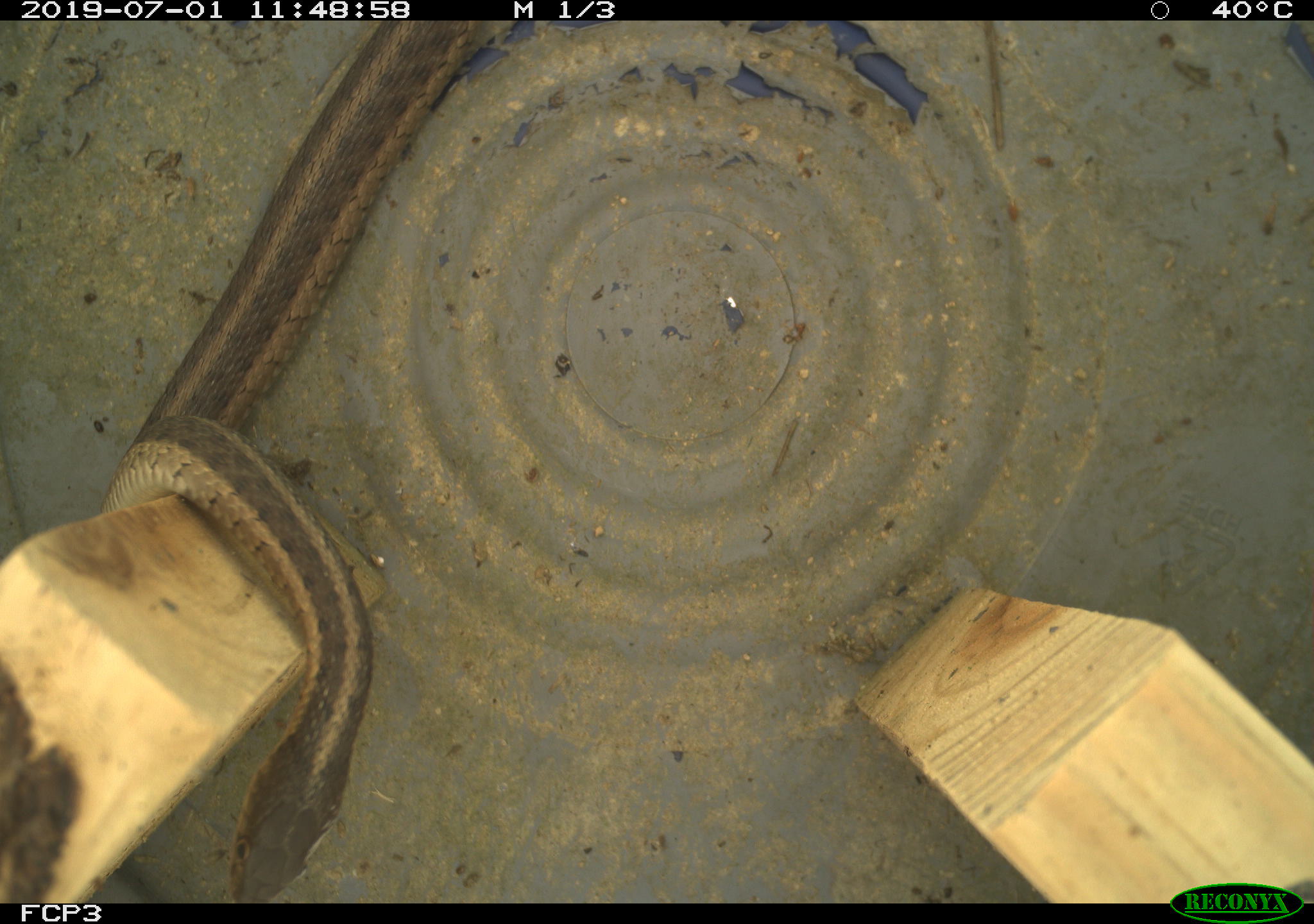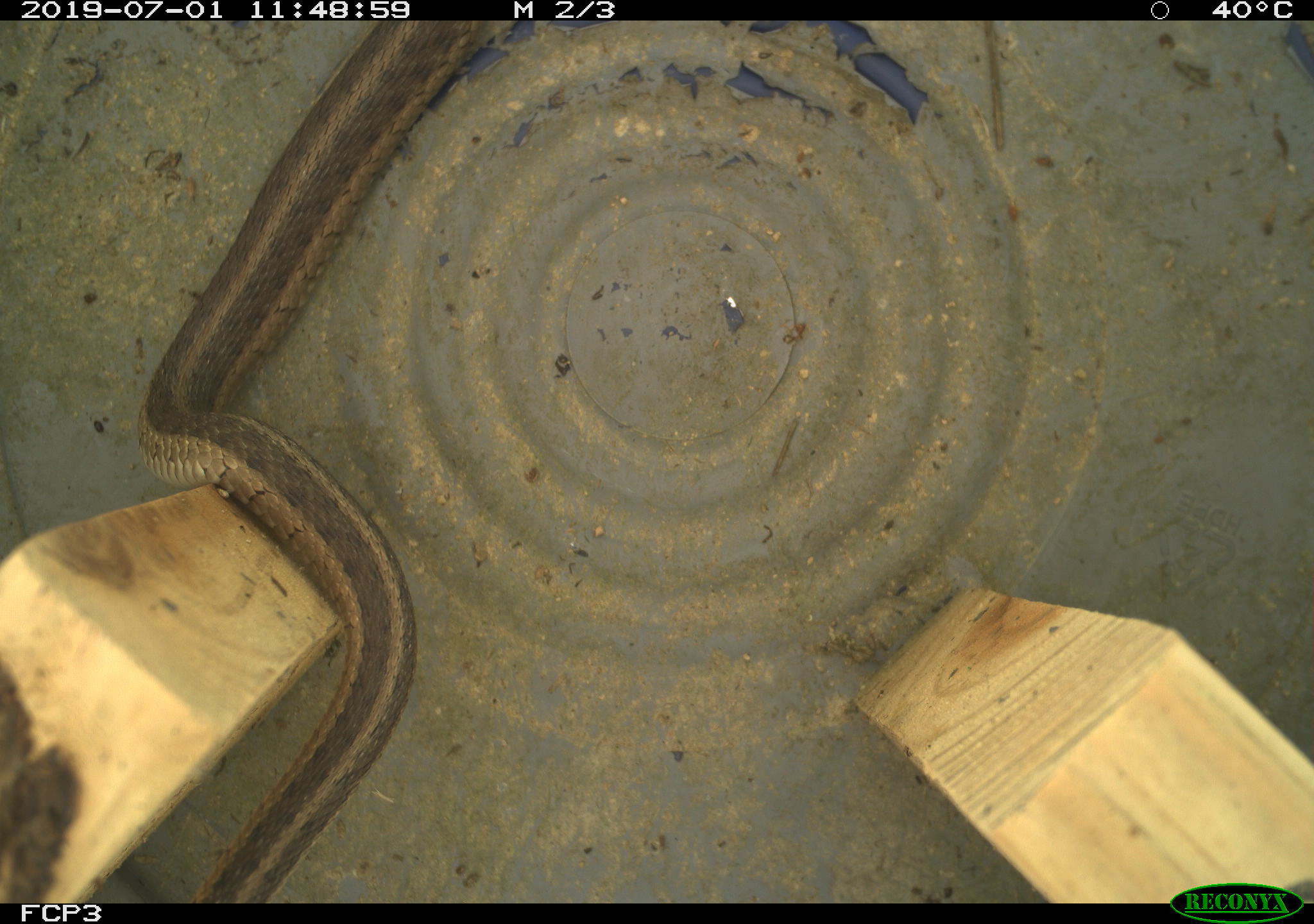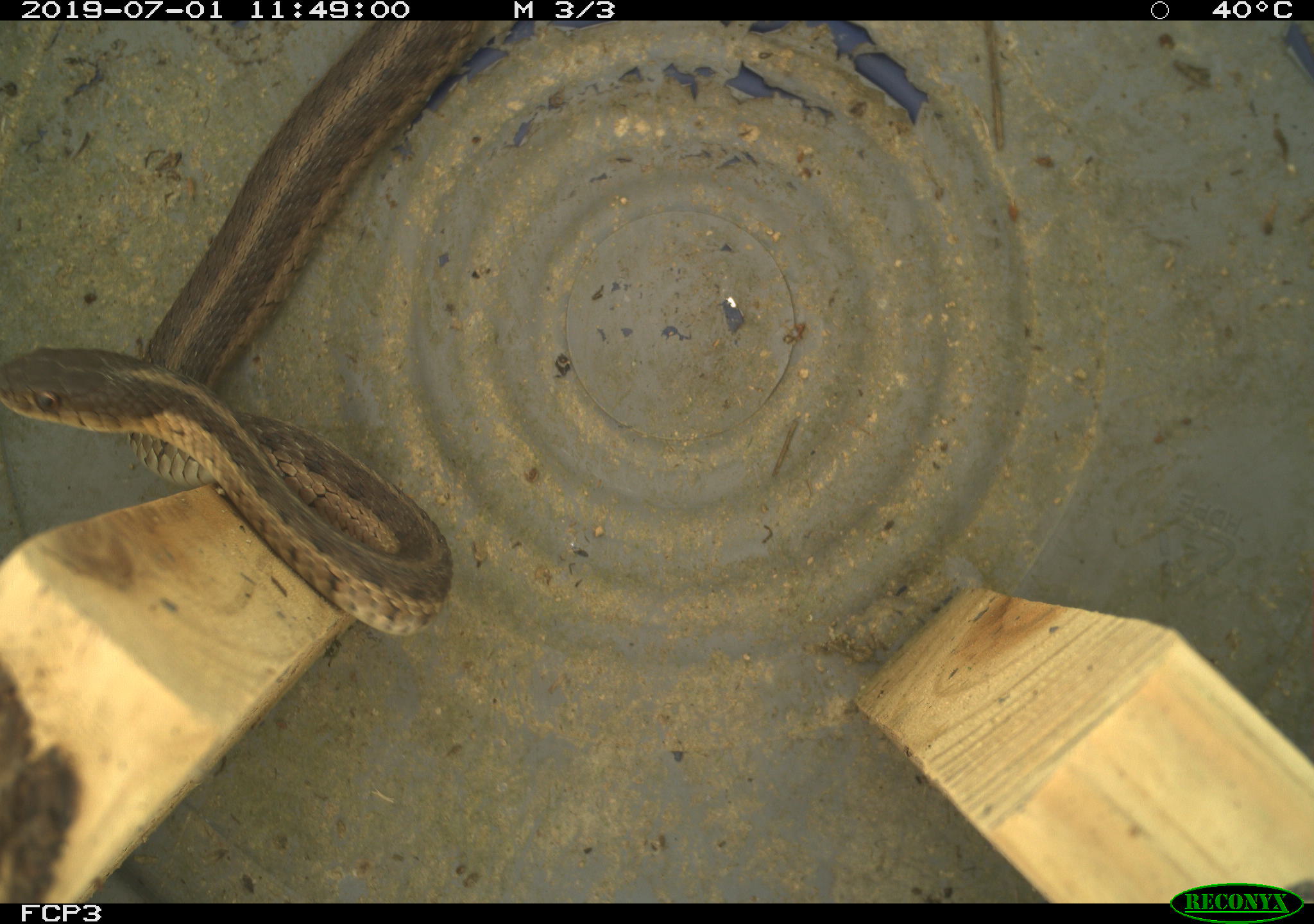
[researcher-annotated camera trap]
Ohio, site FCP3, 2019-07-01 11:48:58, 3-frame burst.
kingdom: Animalia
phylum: Chordata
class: Reptilia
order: Squamata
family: Colubridae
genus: Thamnophis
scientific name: Thamnophis sirtalis sirtalis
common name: eastern gartersnake